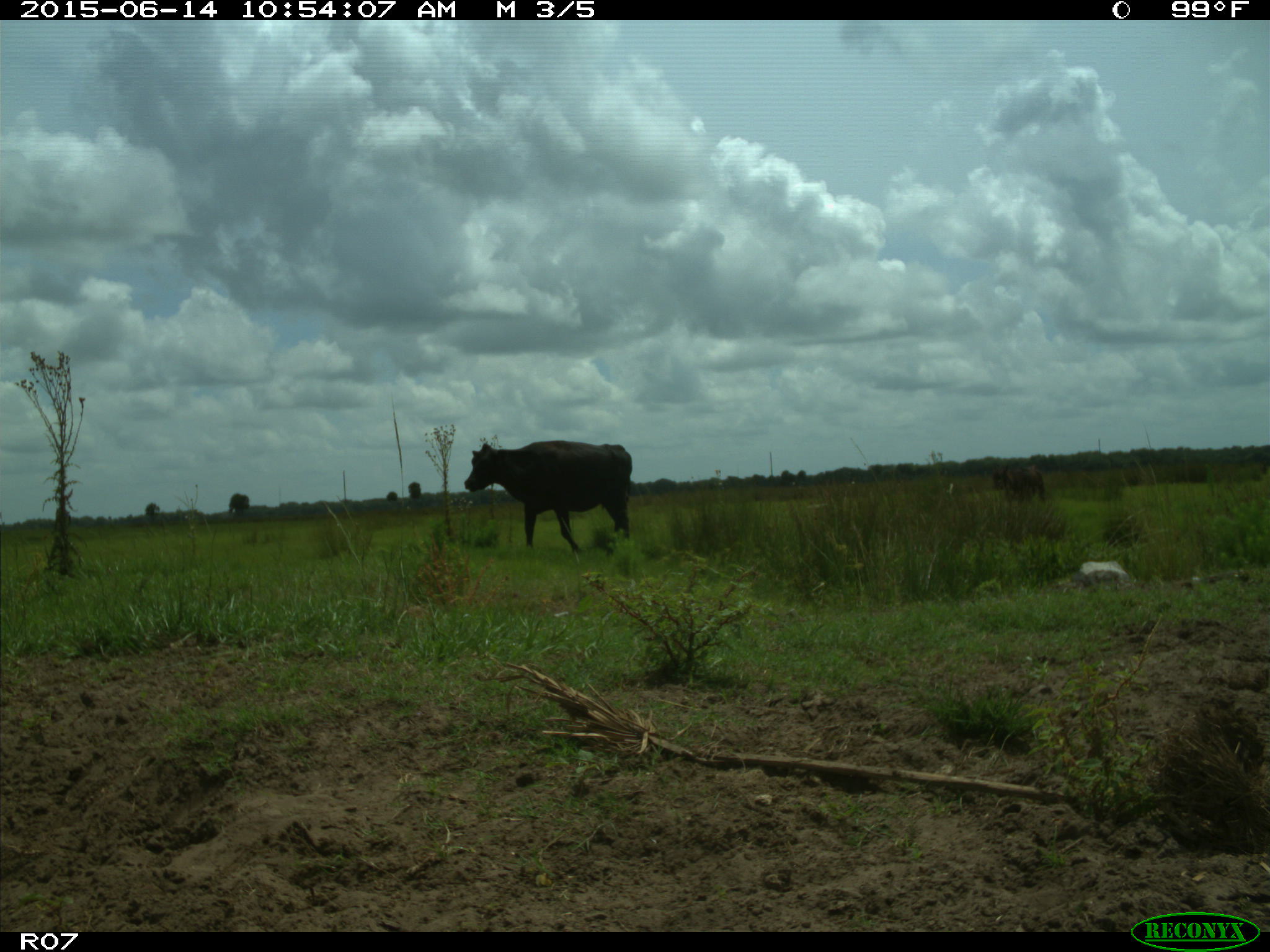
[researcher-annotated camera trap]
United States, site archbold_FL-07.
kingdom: Animalia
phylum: Chordata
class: Mammalia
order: Artiodactyla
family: Bovidae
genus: Bos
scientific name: Bos taurus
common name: domestic cow